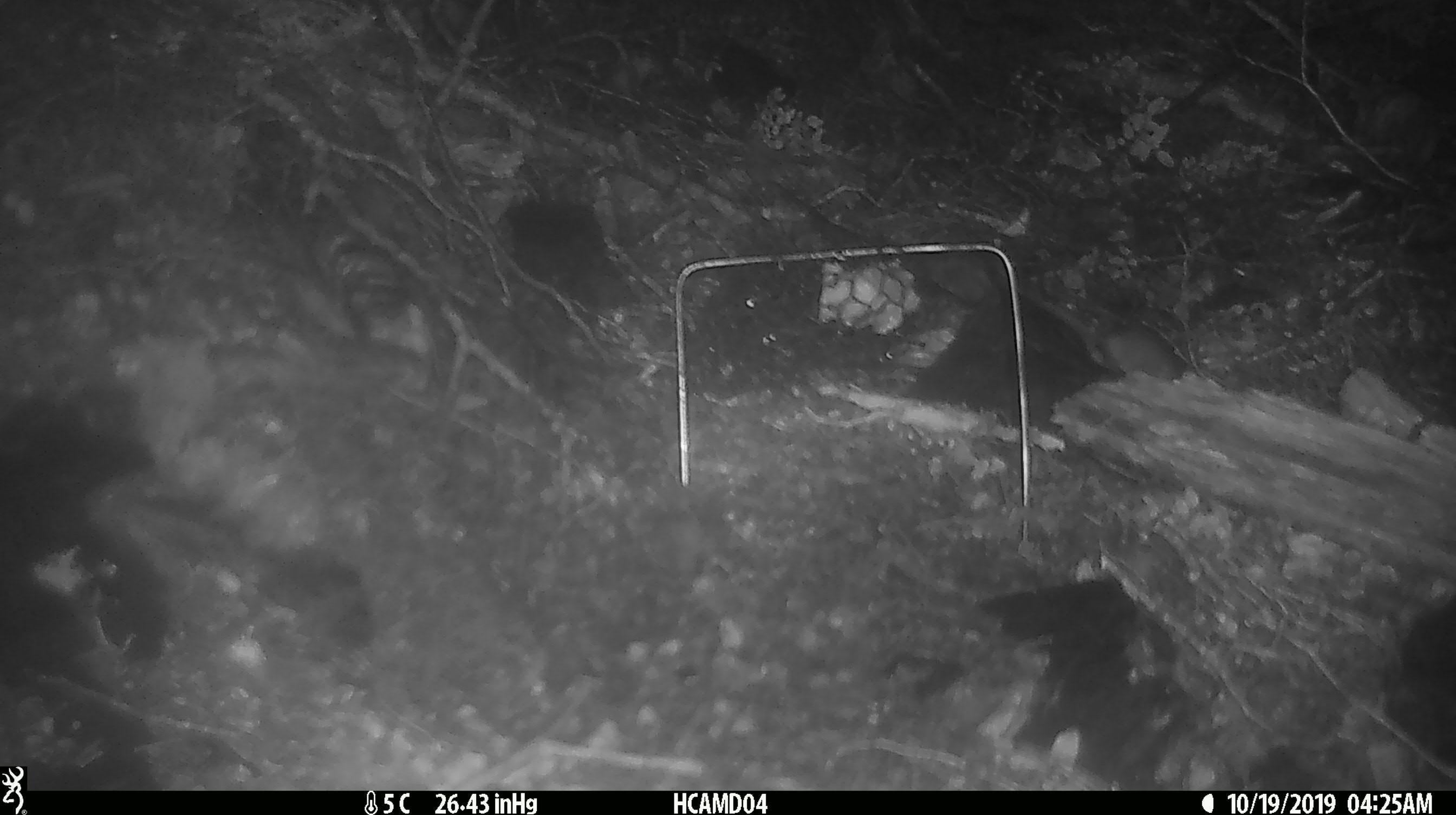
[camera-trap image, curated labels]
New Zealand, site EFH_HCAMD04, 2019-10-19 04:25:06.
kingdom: Animalia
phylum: Chordata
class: Mammalia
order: Rodentia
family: Muridae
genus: Mus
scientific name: Mus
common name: mouse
Mouse (Mus).